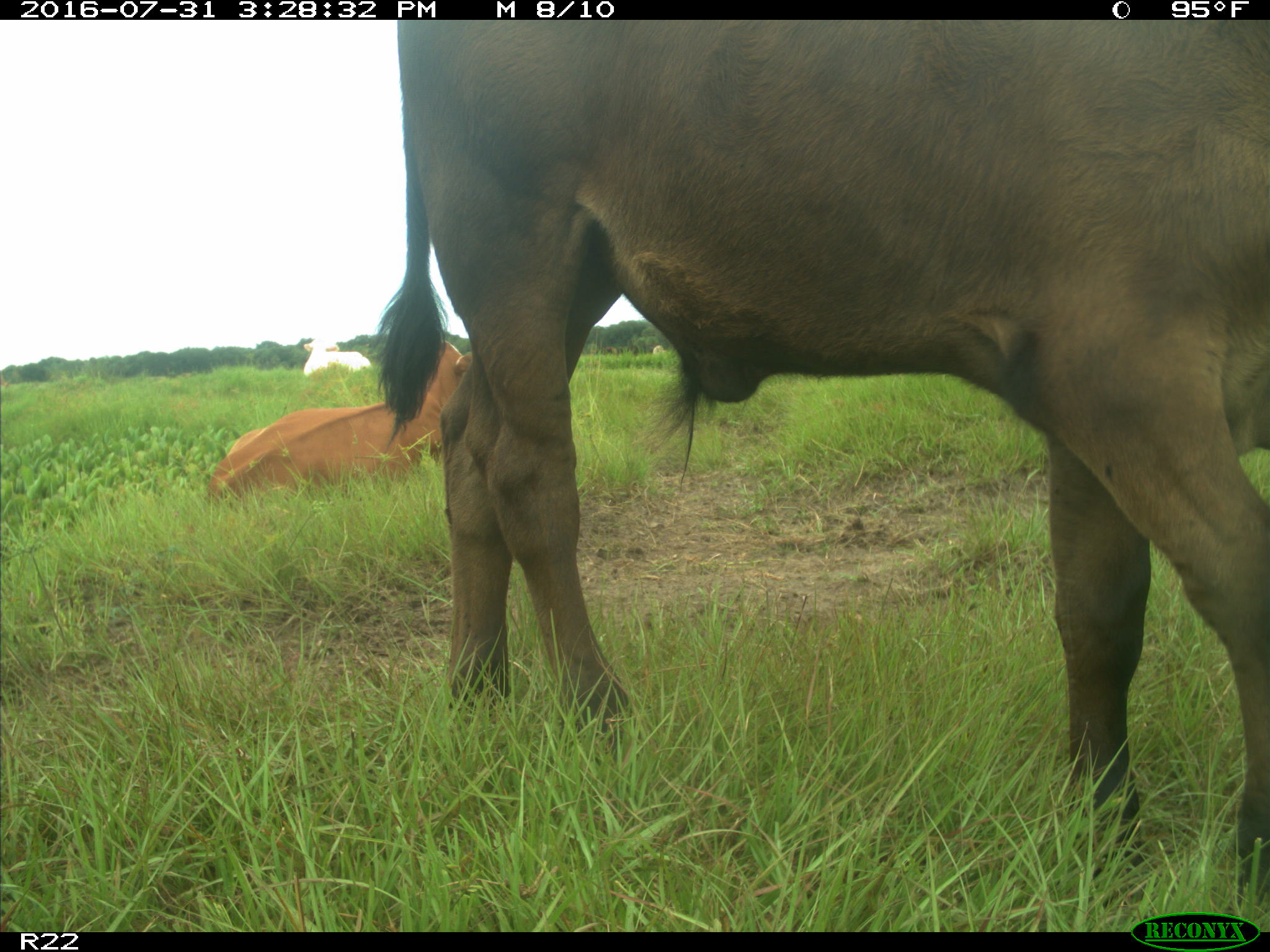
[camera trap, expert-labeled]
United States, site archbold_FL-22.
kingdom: Animalia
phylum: Chordata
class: Mammalia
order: Artiodactyla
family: Bovidae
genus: Bos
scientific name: Bos taurus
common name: domestic cow